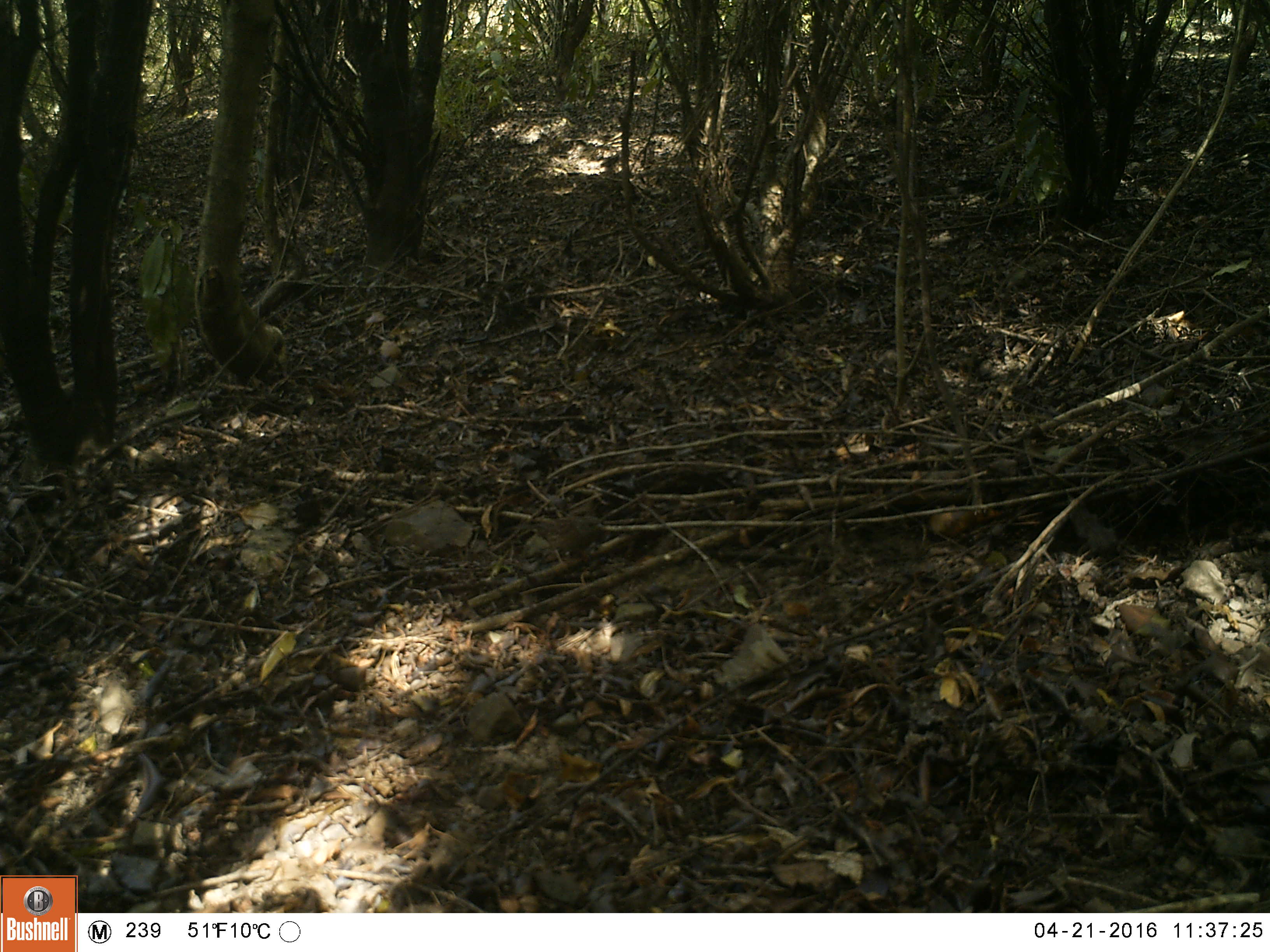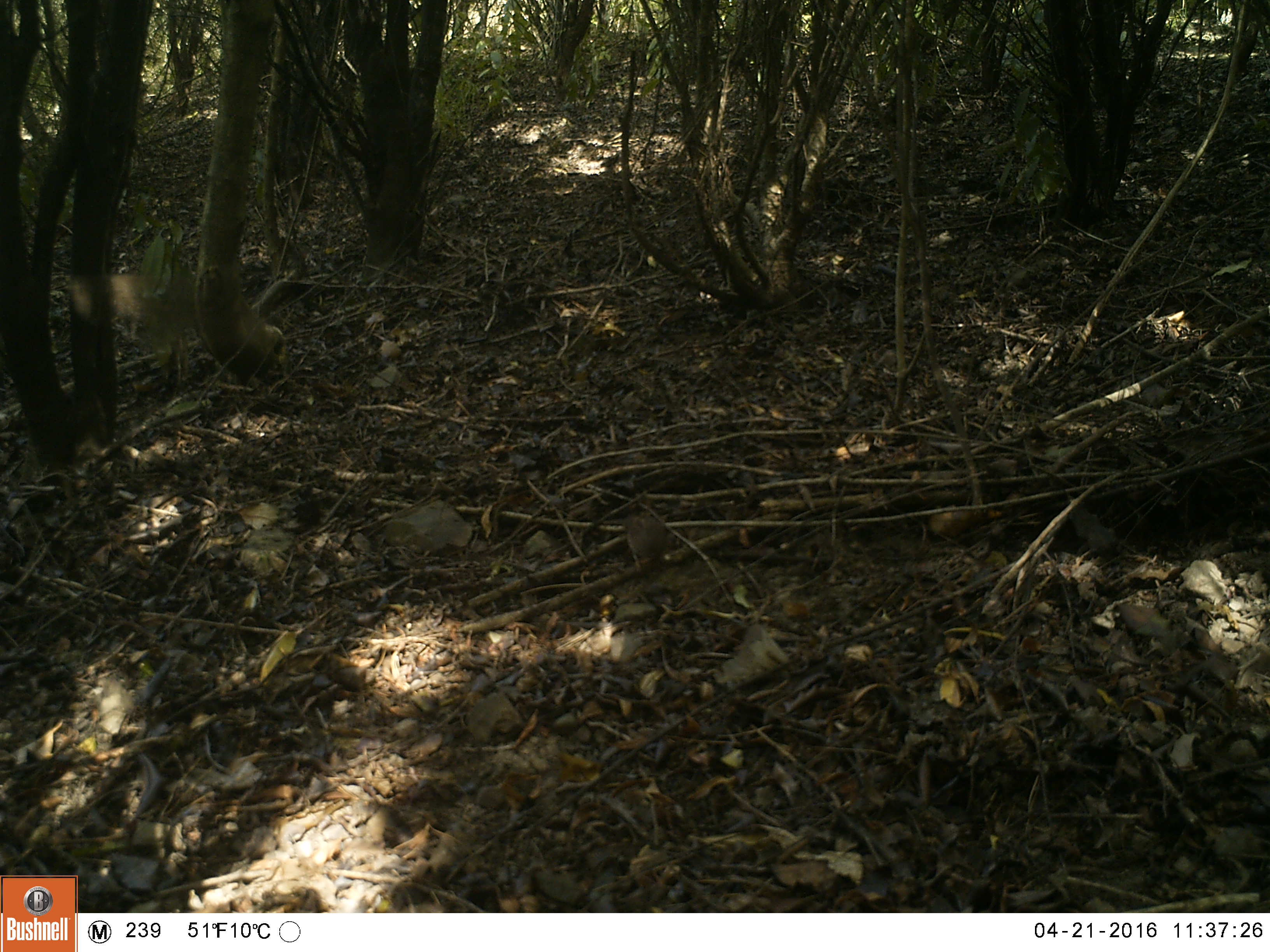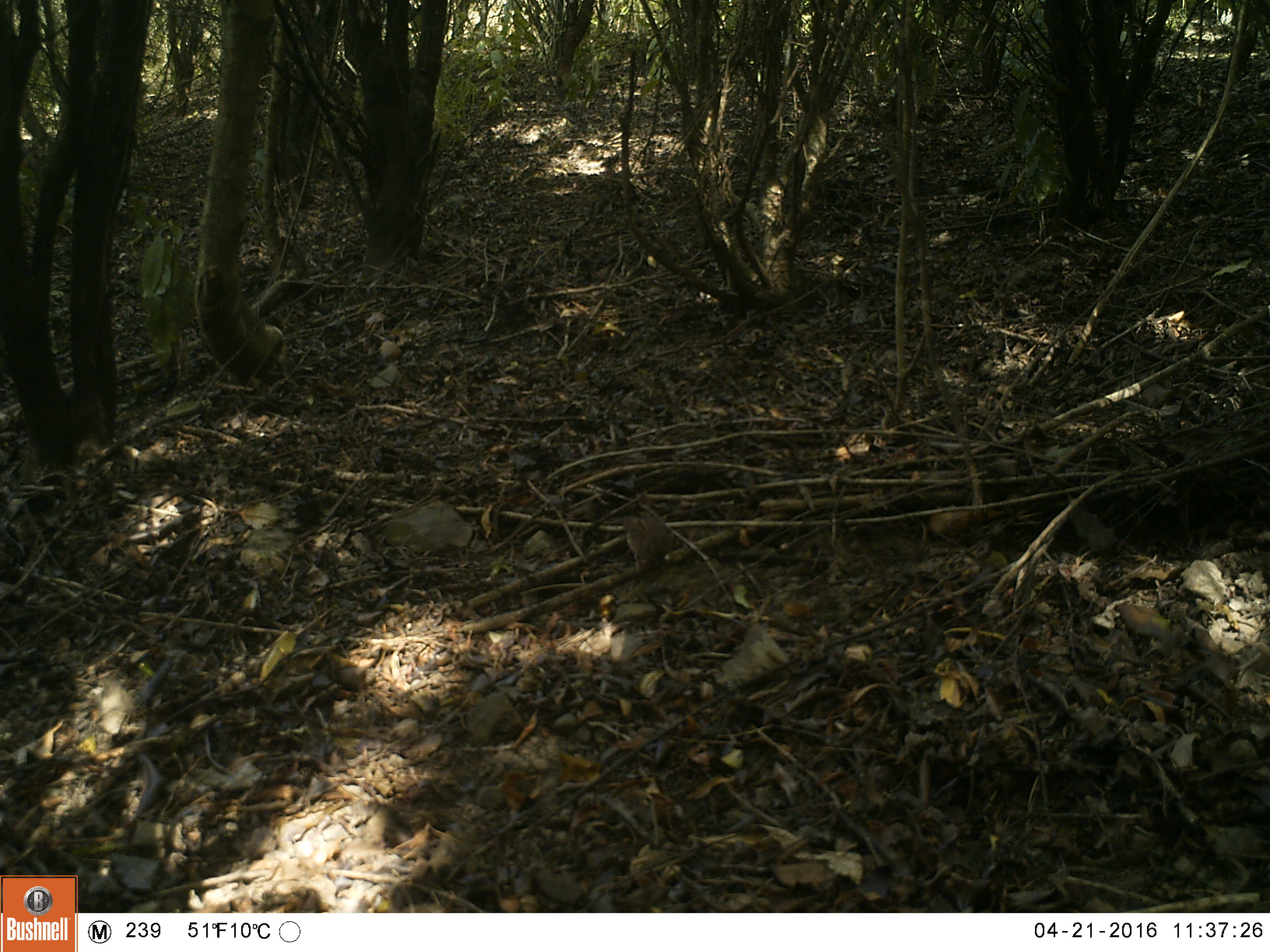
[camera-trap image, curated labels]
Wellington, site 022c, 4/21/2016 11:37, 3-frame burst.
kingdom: Animalia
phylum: Chordata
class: Aves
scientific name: Aves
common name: bird